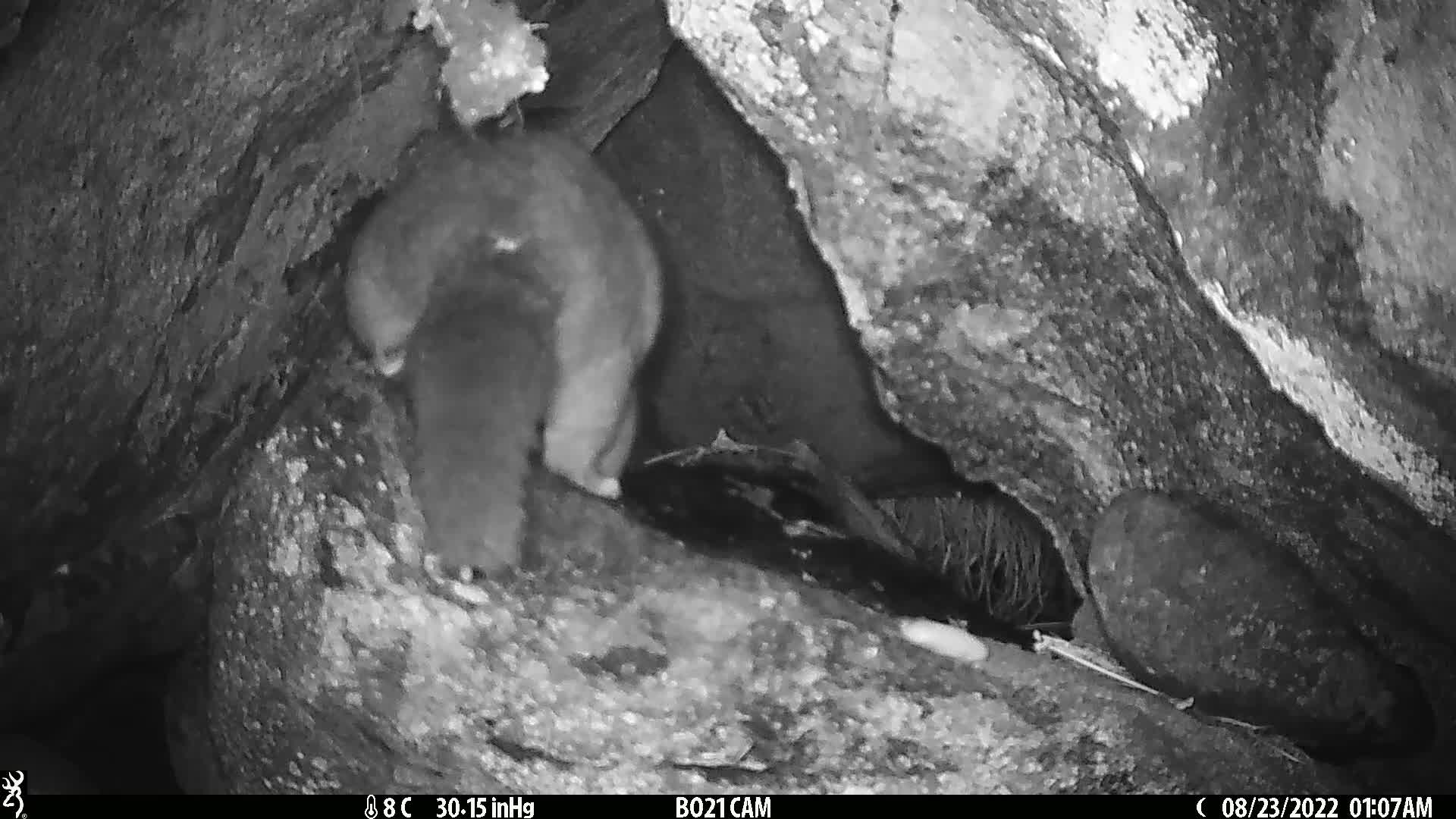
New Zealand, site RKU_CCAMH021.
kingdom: Animalia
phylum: Chordata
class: Mammalia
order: Diprotodontia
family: Phalangeridae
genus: Trichosurus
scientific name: Trichosurus vulpecula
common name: common brushtail possum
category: possum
Possum (common brushtail possum) (Trichosurus vulpecula).